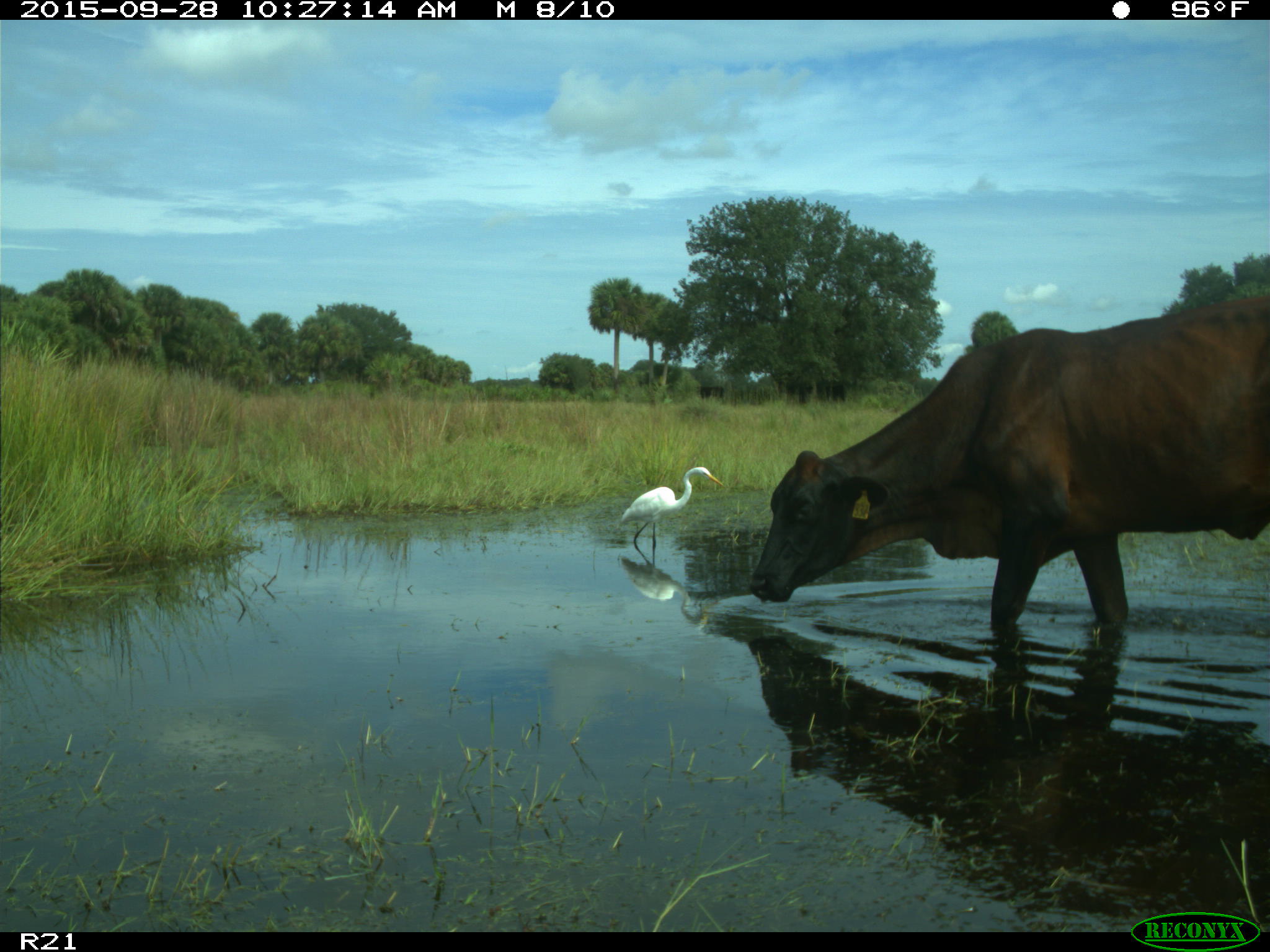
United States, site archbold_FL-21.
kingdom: Animalia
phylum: Chordata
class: Mammalia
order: Artiodactyla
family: Bovidae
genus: Bos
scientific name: Bos taurus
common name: domestic cow